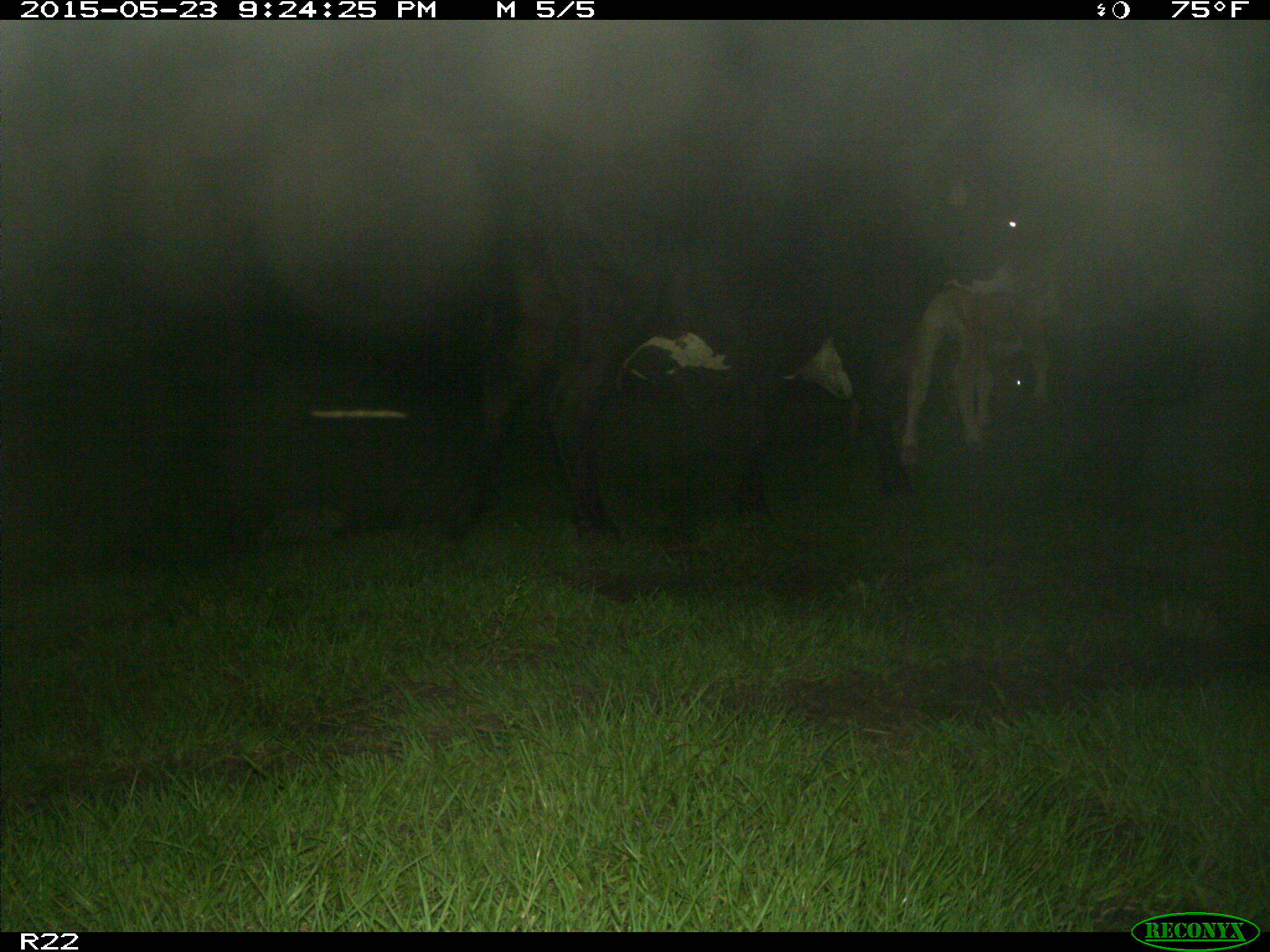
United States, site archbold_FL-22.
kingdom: Animalia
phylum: Chordata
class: Mammalia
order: Artiodactyla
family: Bovidae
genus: Bos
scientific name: Bos taurus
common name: domestic cow